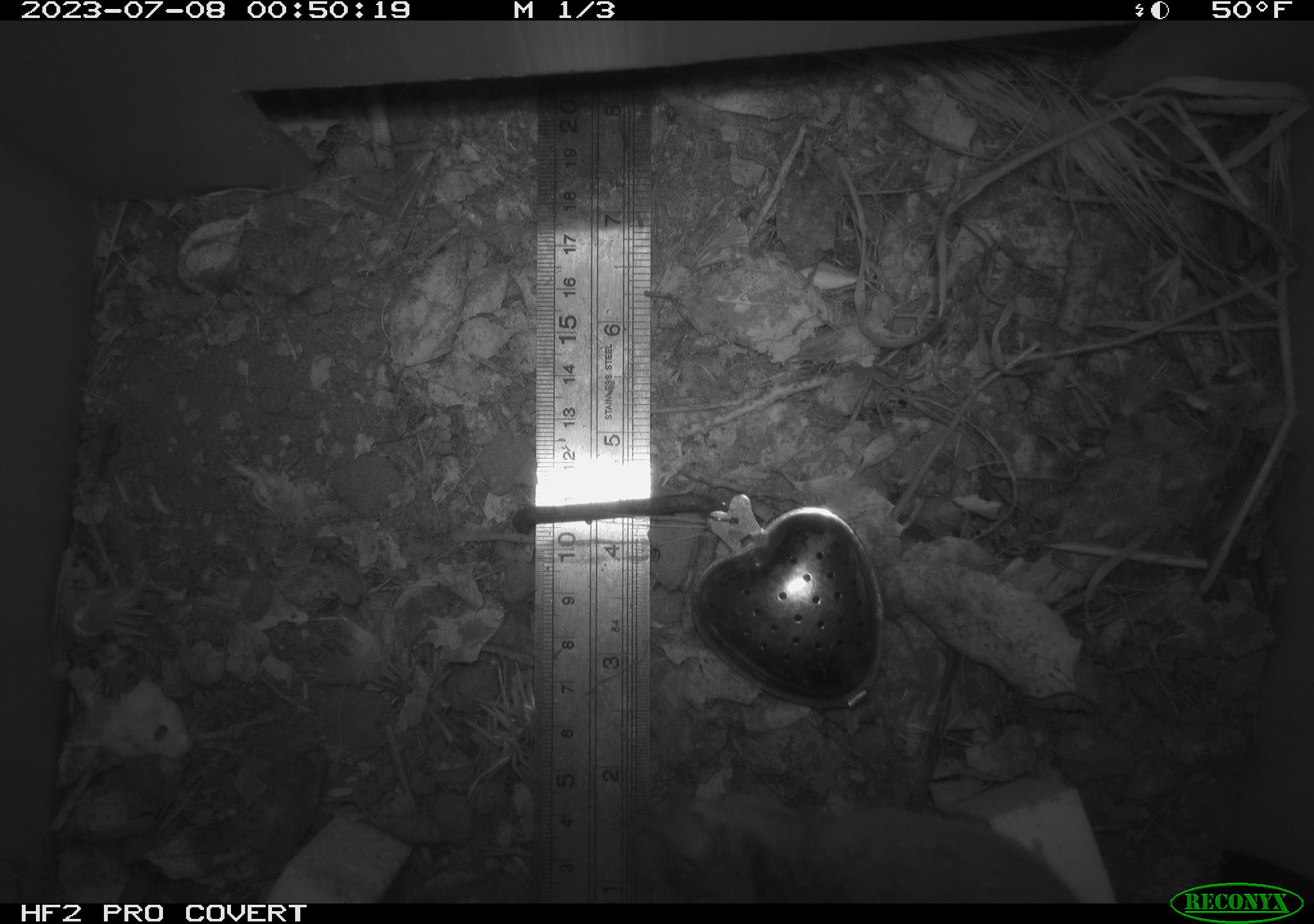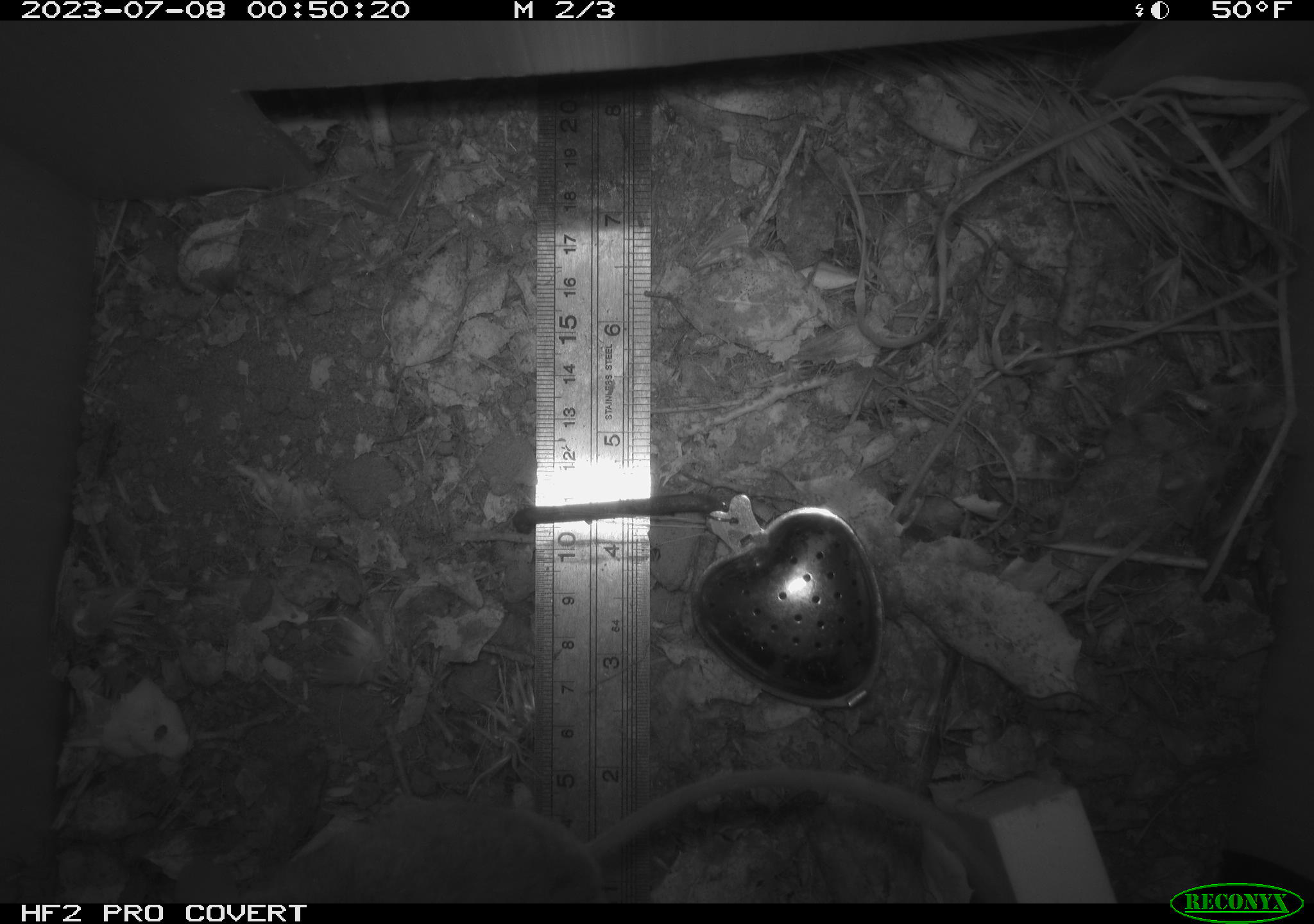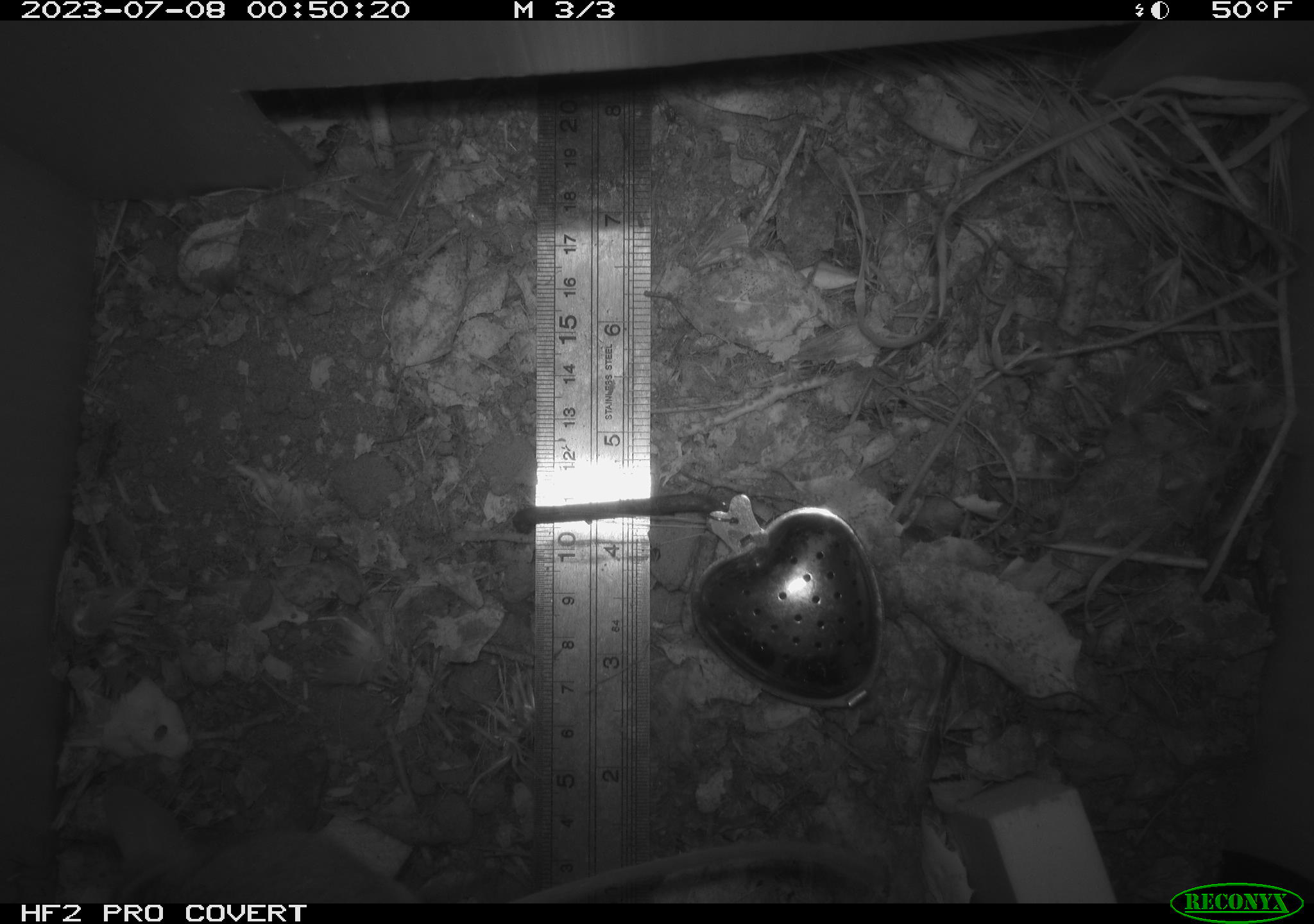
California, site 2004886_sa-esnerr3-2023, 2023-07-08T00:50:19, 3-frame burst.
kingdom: Animalia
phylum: Chordata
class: Mammalia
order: Rodentia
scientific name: Rodentia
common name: mouse species